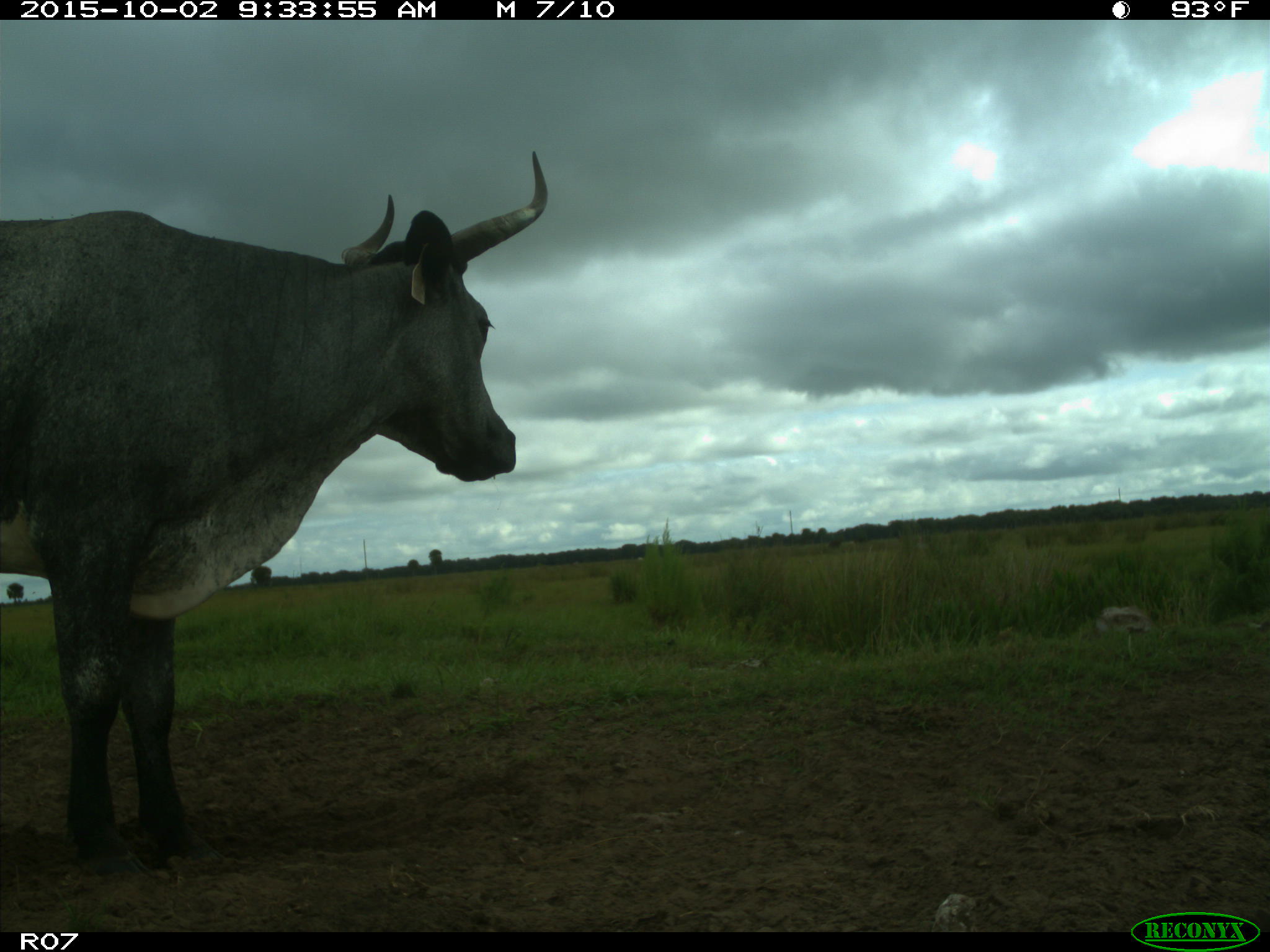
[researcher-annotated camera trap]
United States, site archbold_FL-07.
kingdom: Animalia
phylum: Chordata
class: Mammalia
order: Artiodactyla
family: Bovidae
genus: Bos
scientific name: Bos taurus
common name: domestic cow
Bos taurus (domestic cow).